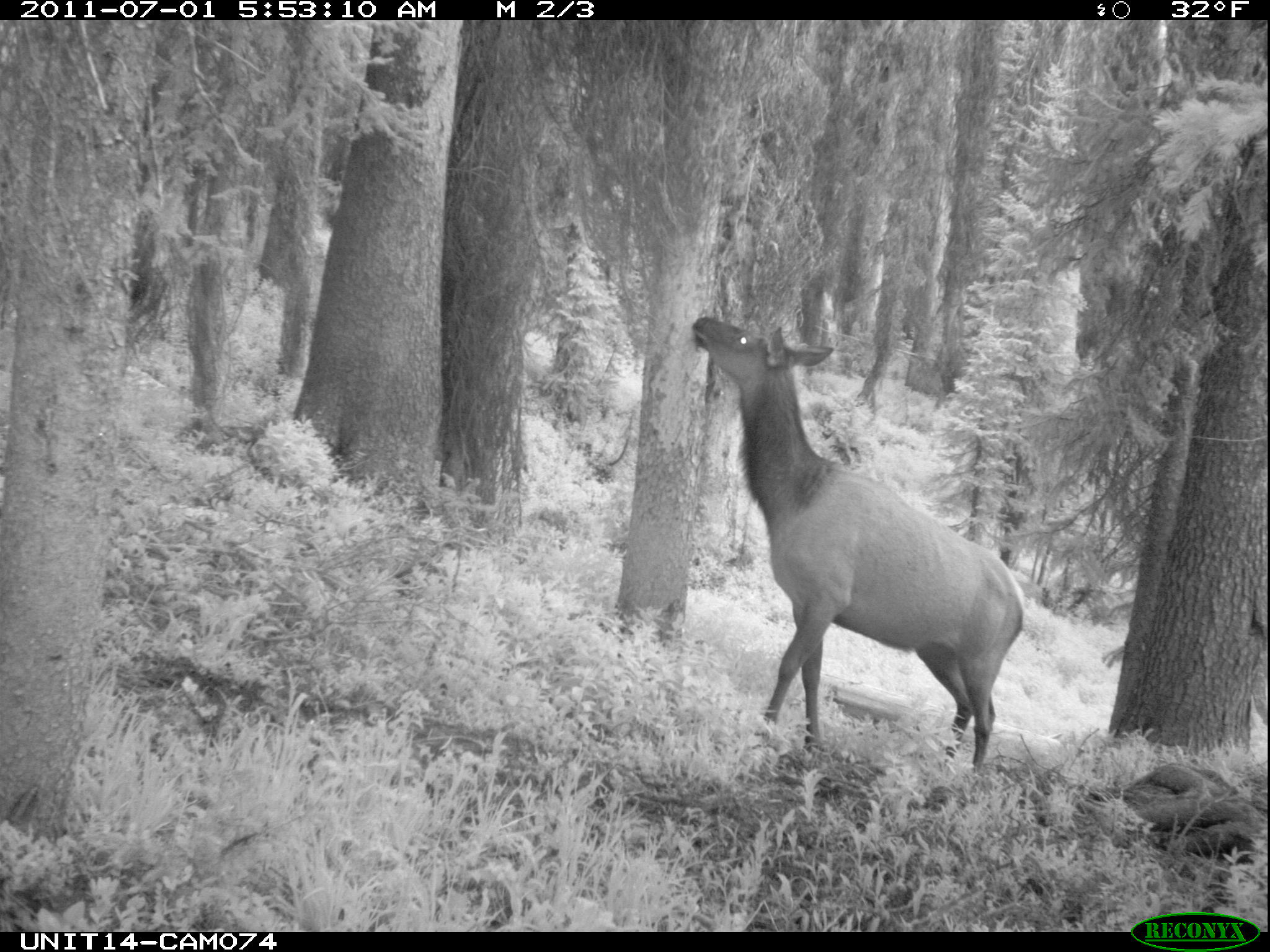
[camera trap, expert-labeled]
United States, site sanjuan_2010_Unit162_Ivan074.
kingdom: Animalia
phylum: Chordata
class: Mammalia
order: Artiodactyla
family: Cervidae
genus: Cervus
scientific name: Cervus elaphus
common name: red deer